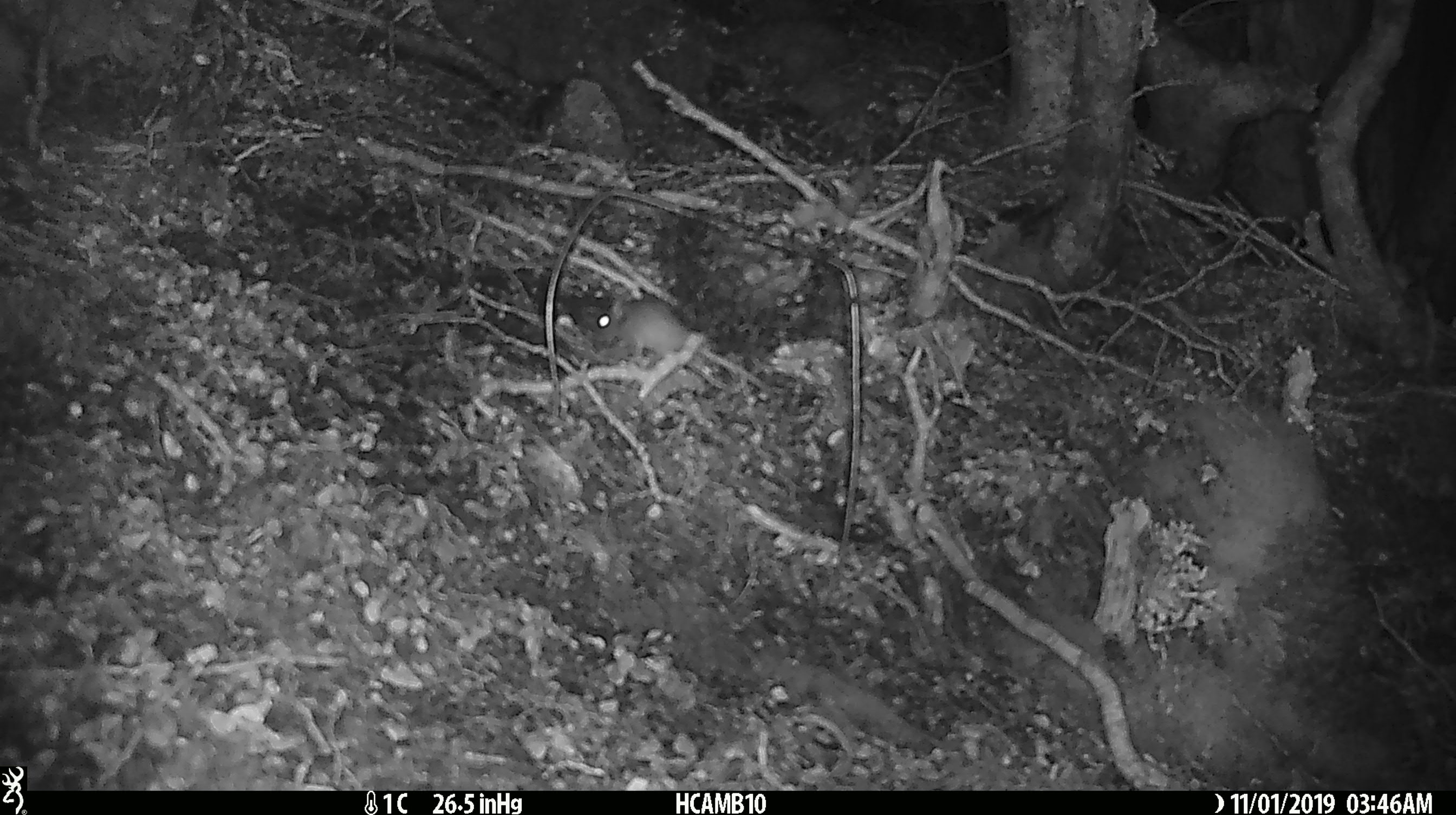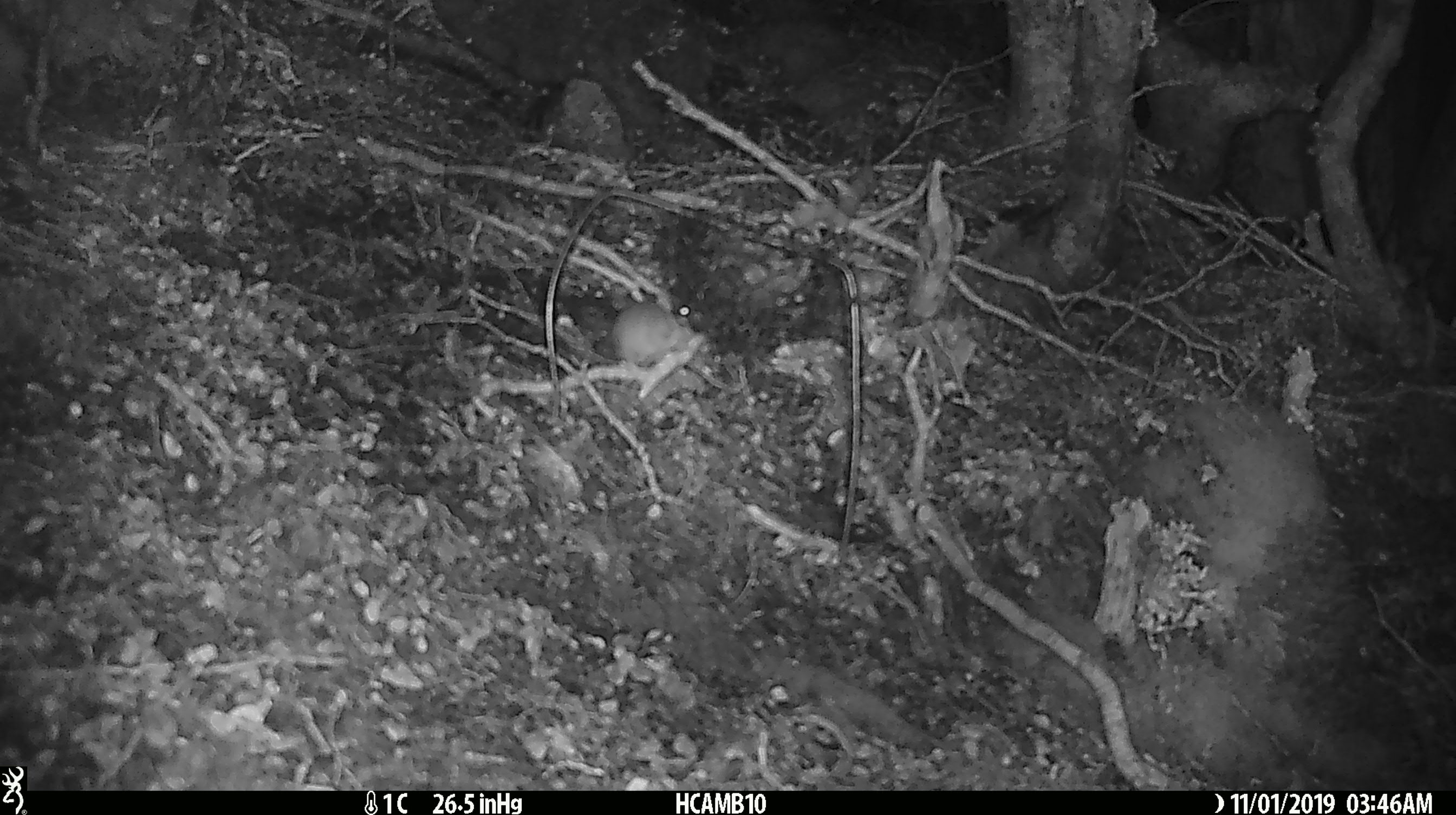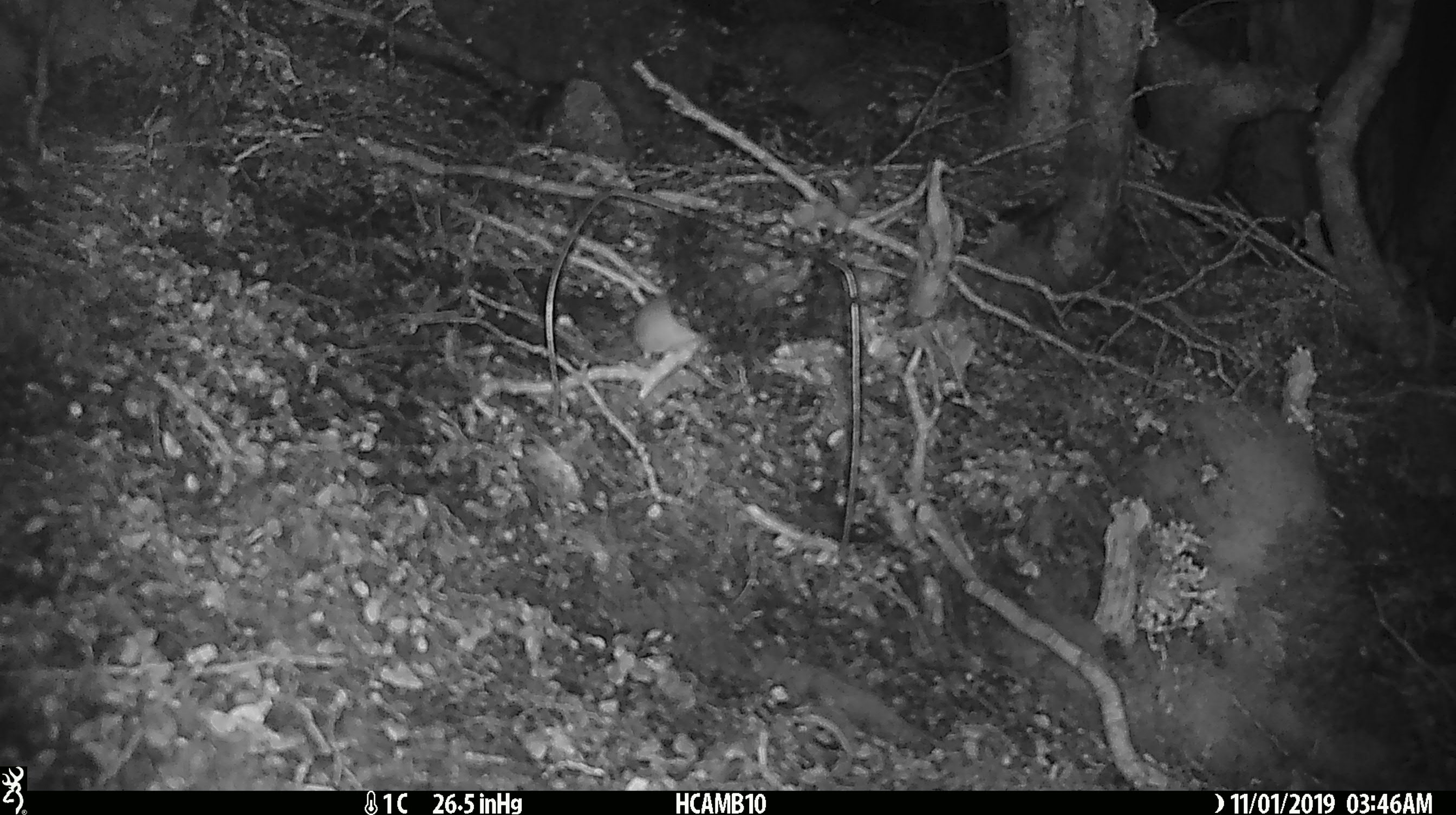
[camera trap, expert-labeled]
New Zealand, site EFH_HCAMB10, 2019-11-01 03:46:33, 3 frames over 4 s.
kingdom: Animalia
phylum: Chordata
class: Mammalia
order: Rodentia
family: Muridae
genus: Mus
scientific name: Mus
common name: mouse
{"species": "mouse (Mus)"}